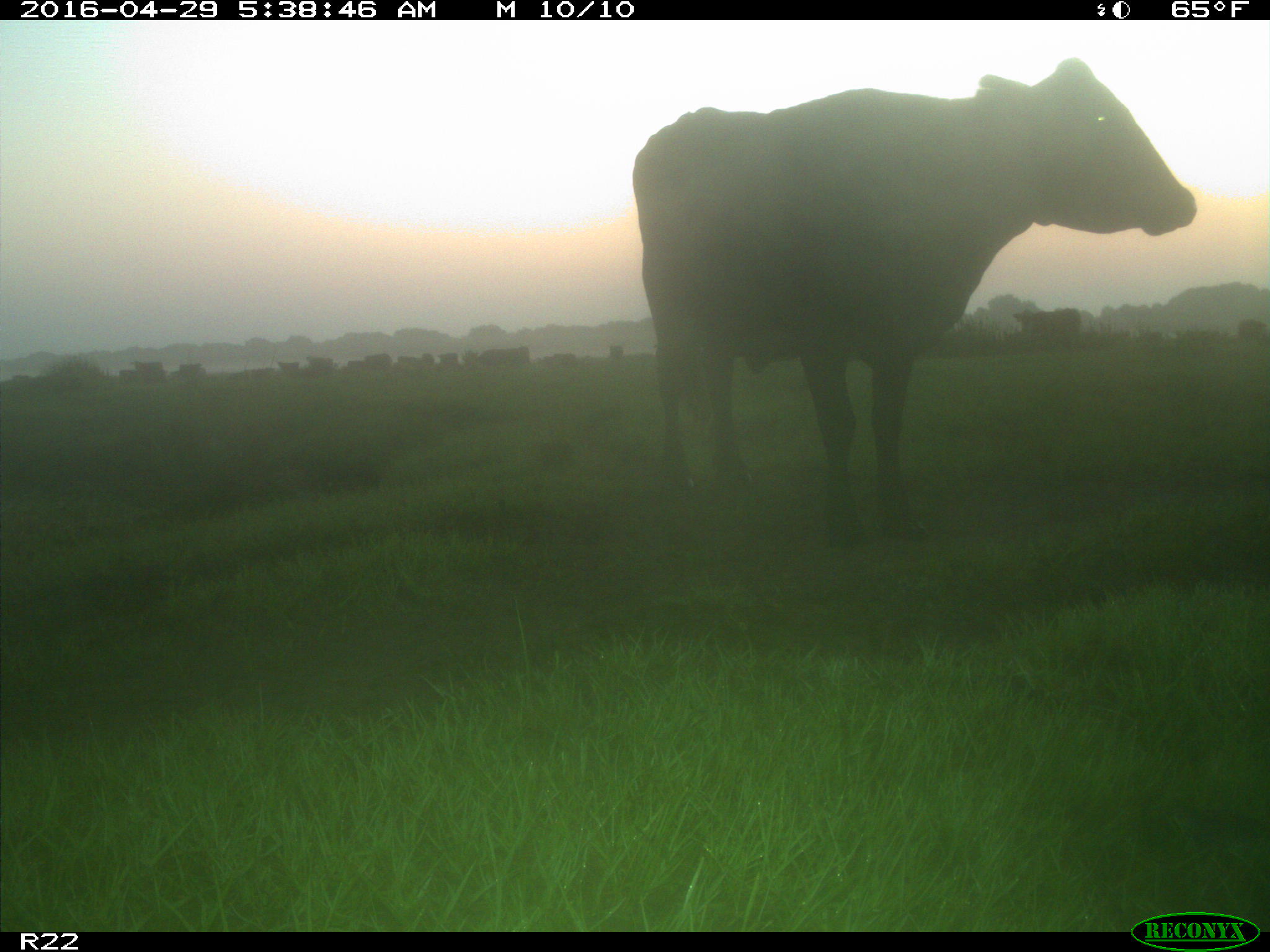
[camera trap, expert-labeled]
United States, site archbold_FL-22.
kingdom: Animalia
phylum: Chordata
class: Mammalia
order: Artiodactyla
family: Bovidae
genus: Bos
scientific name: Bos taurus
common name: domestic cow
Bos taurus (domestic cow).